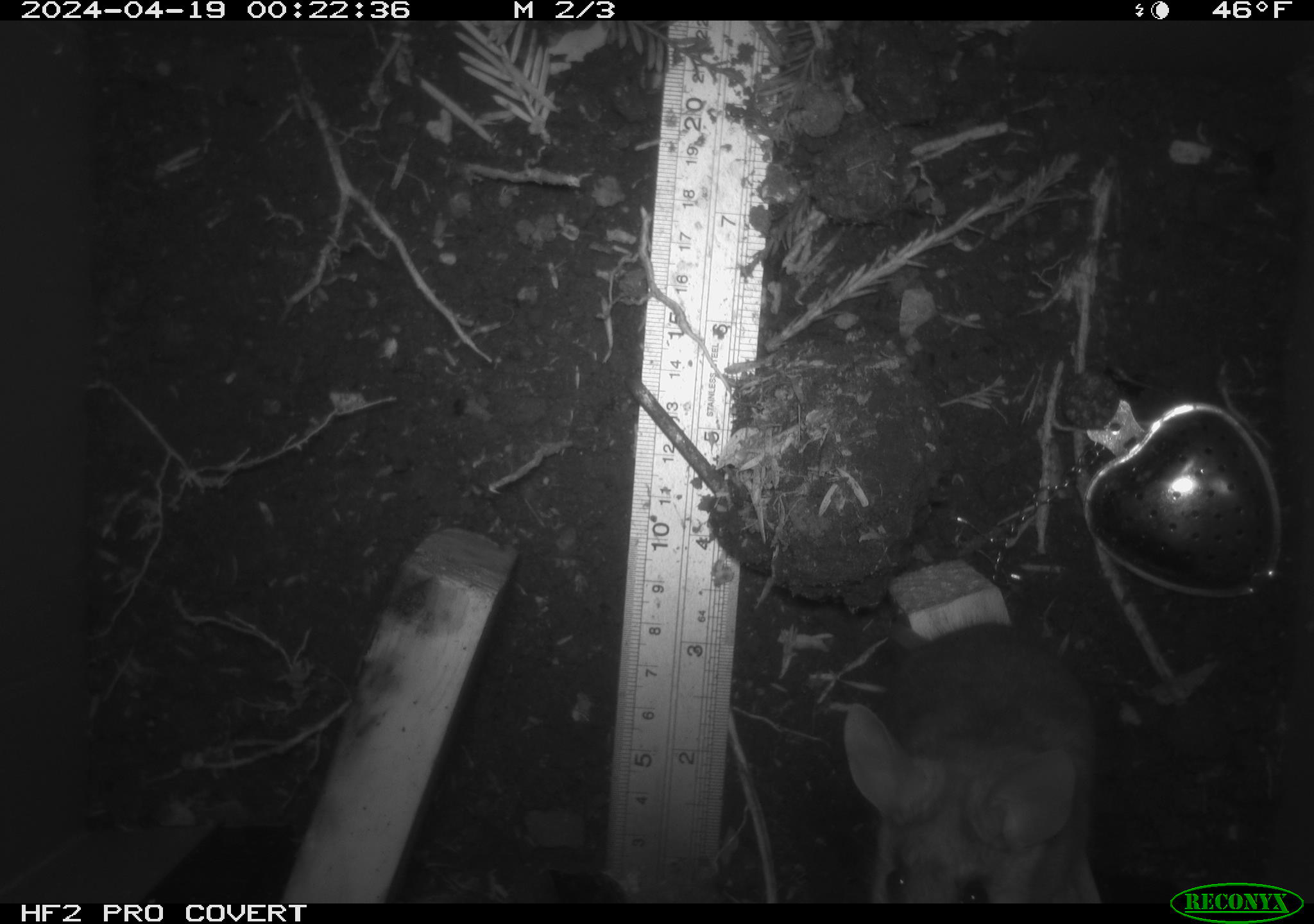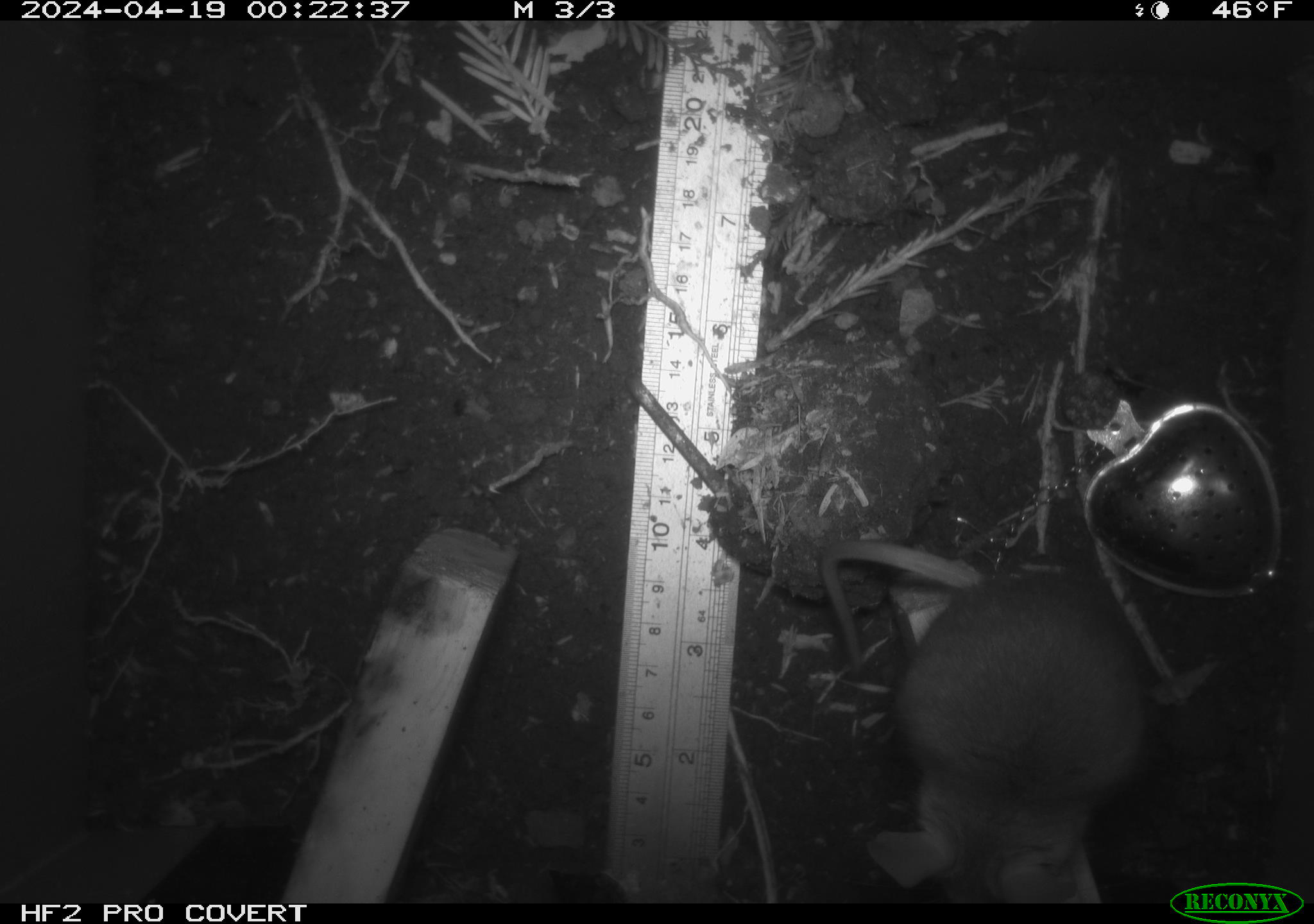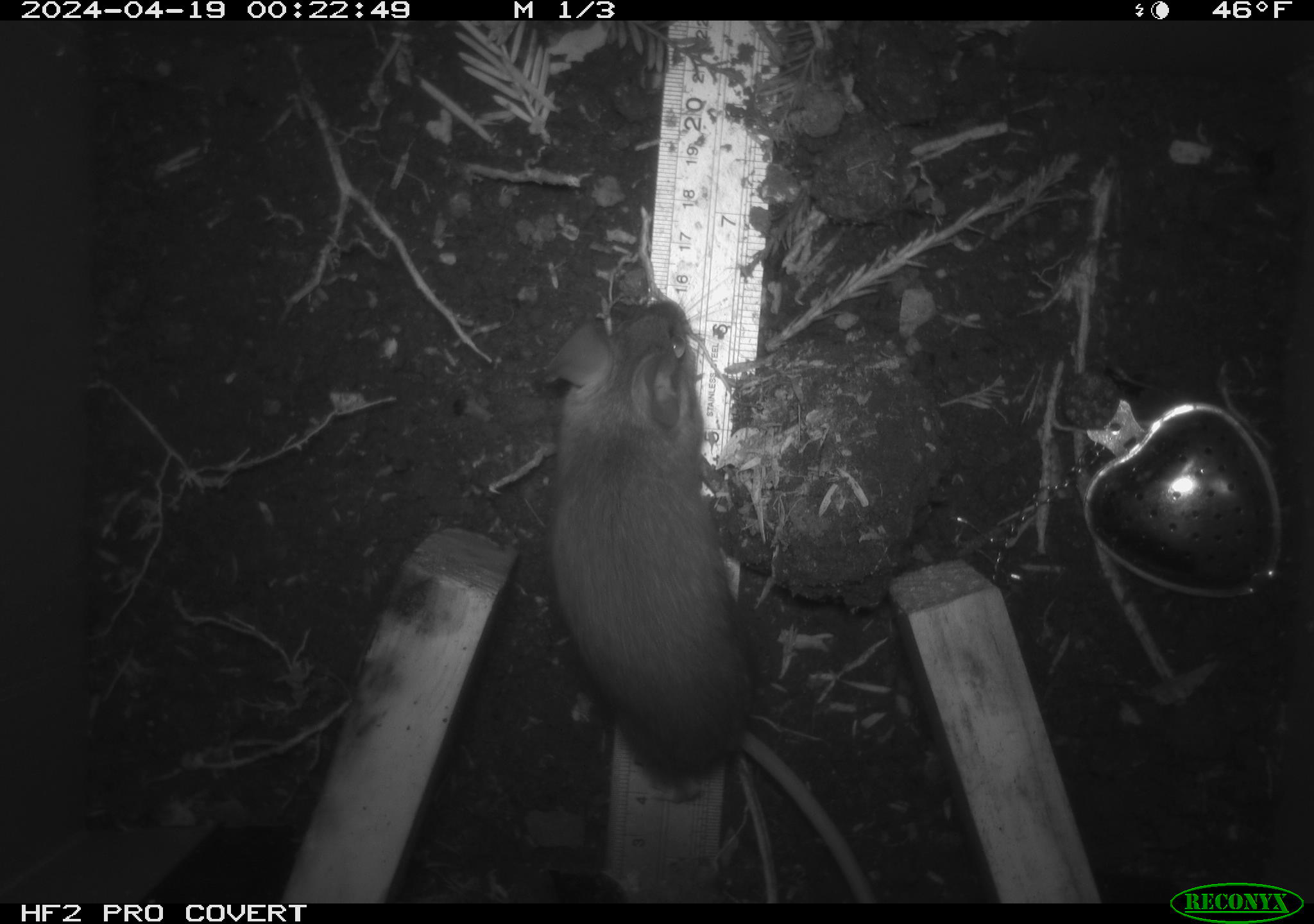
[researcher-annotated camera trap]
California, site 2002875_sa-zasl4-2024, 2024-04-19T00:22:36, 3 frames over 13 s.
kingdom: Animalia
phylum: Chordata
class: Mammalia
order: Rodentia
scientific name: Rodentia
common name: rodent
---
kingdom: Animalia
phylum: Chordata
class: Mammalia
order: Rodentia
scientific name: Rodentia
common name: mouse species